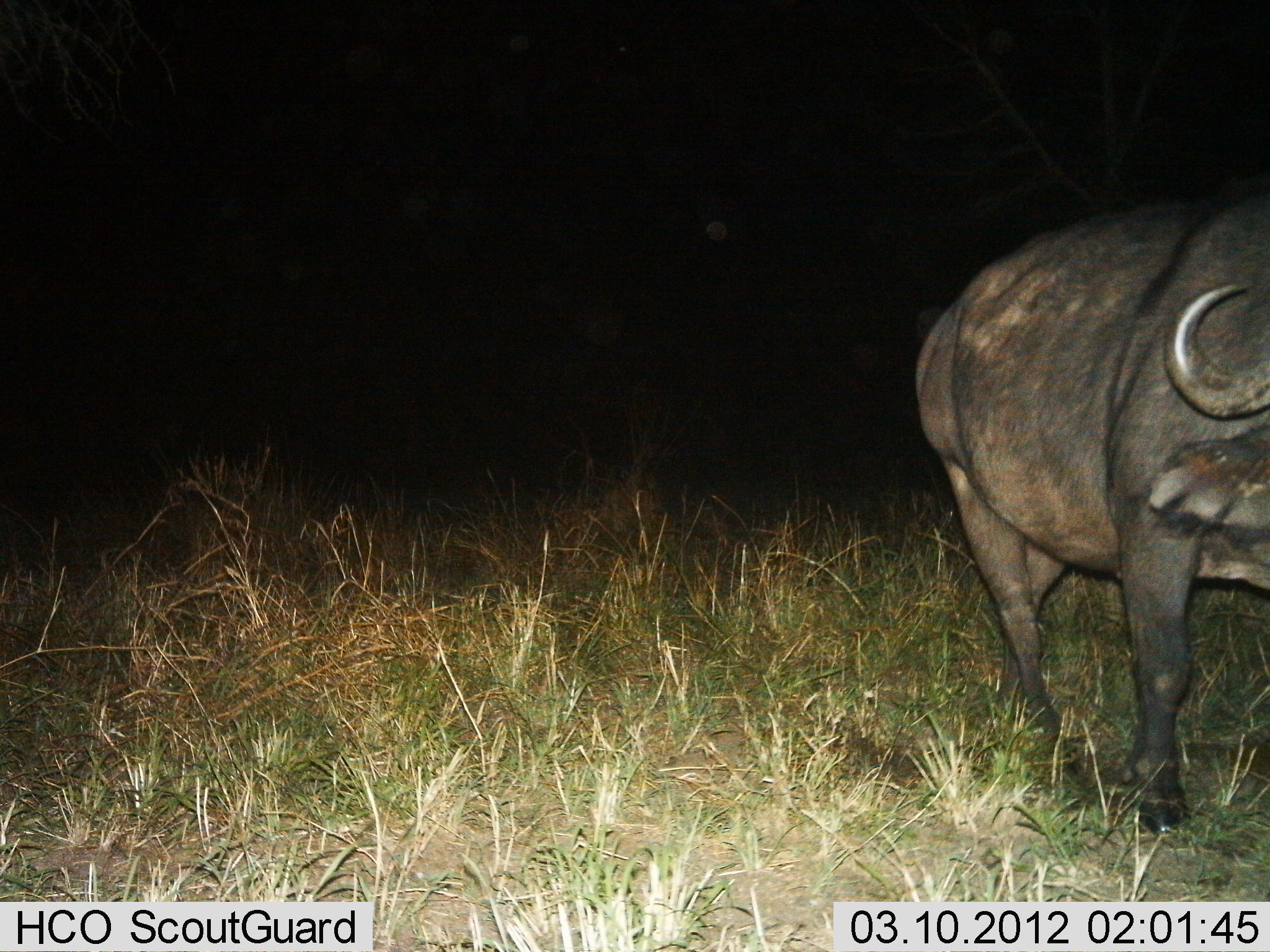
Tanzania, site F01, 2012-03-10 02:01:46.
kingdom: Animalia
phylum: Chordata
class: Mammalia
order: Artiodactyla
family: Bovidae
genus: Syncerus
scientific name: Syncerus caffer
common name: cape buffalo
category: buffalo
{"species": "buffalo (cape buffalo) (Syncerus caffer)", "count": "1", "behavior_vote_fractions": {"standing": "61%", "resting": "0%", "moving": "39%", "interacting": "0%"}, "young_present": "0%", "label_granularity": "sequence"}